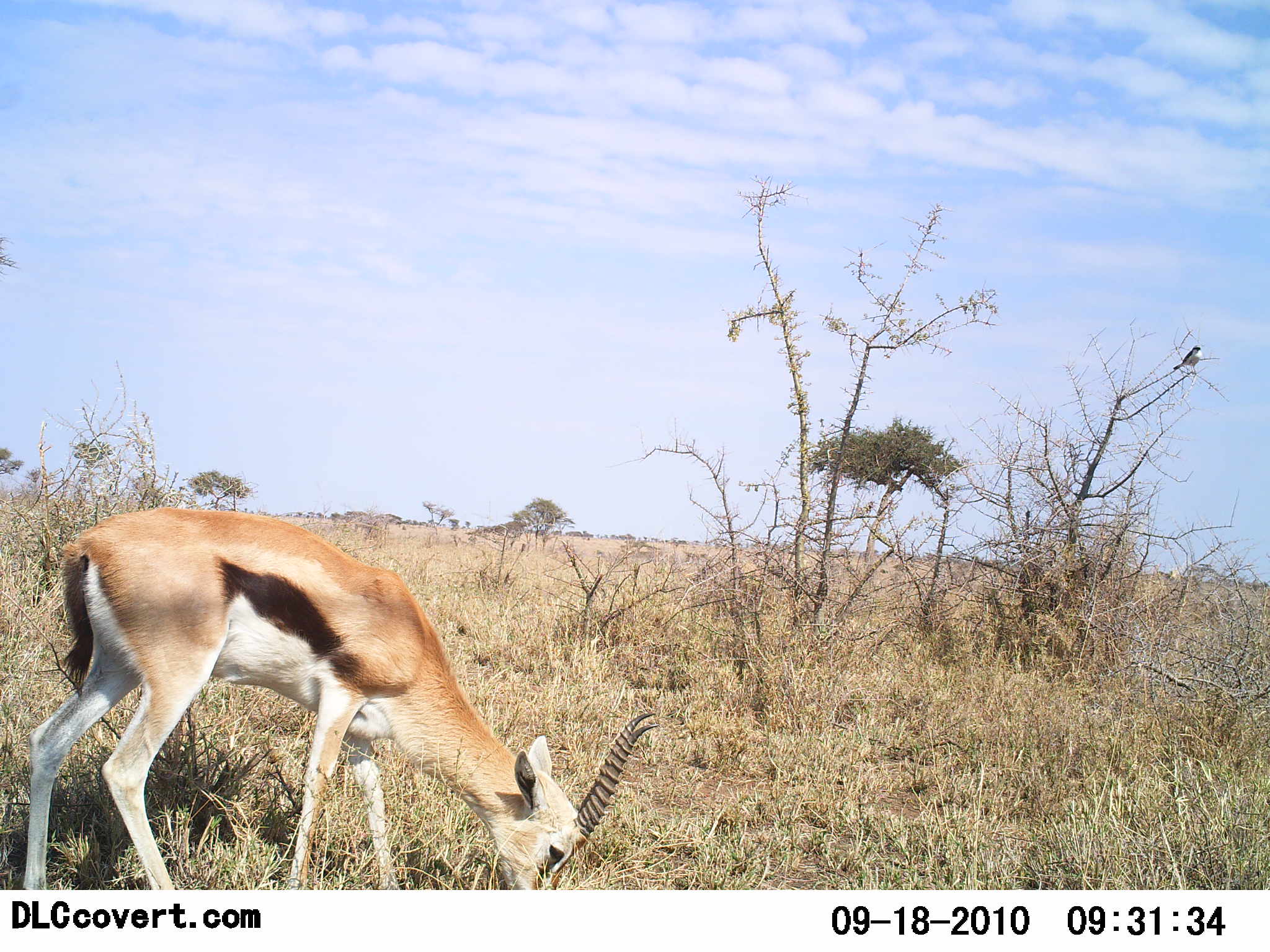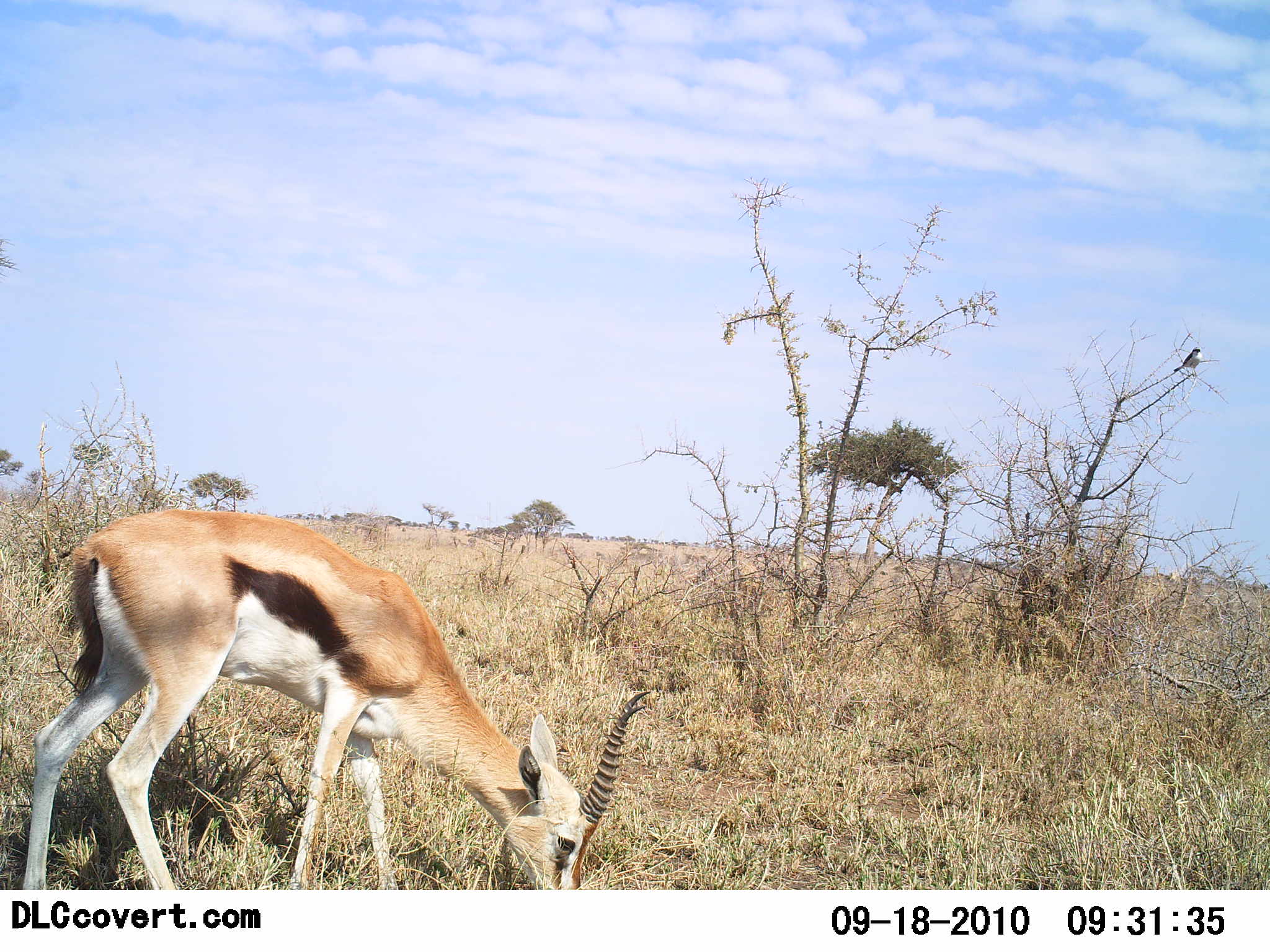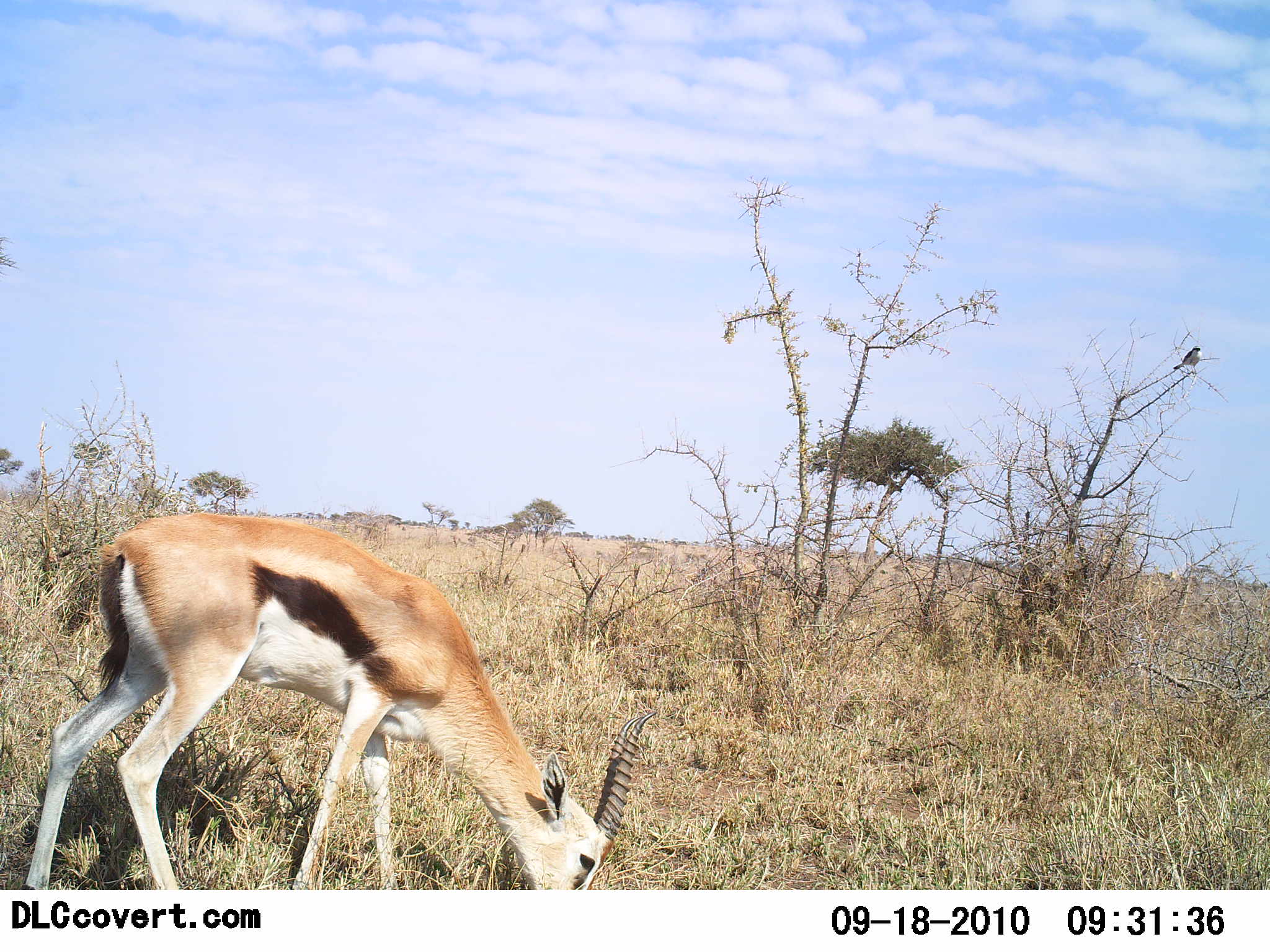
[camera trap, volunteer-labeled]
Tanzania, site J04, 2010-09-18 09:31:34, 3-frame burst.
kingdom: Animalia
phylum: Chordata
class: Mammalia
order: Artiodactyla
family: Bovidae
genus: Eudorcas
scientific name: Eudorcas thomsonii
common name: thomson's gazelle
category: gazellethomsons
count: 1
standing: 15%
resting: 0%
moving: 0%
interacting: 0%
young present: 0%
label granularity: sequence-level